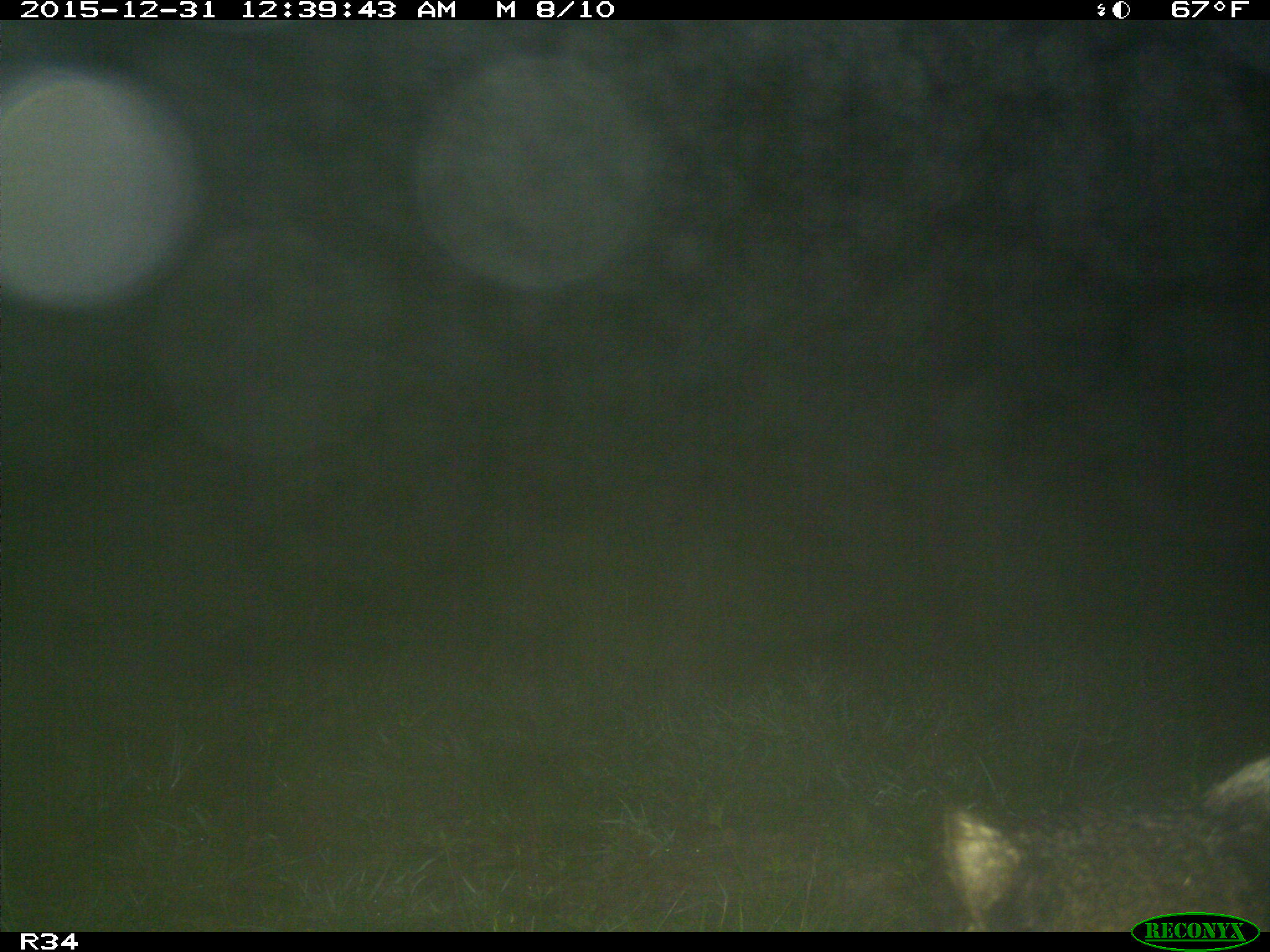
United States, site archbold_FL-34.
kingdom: Animalia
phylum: Chordata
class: Mammalia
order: Carnivora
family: Procyonidae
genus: Procyon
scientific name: Procyon lotor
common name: common raccoon